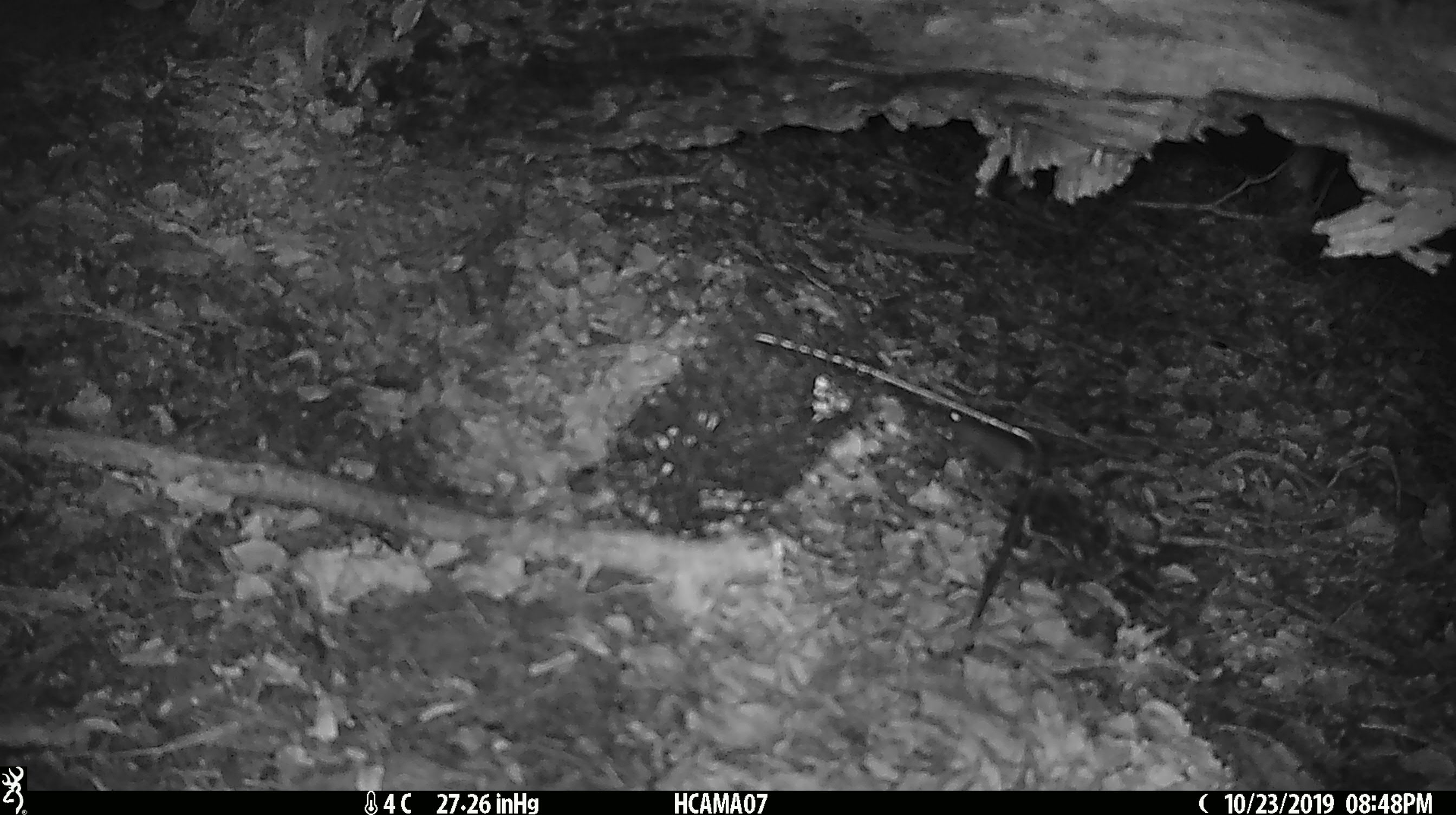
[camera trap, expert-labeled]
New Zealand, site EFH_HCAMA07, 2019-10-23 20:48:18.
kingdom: Animalia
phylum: Chordata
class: Mammalia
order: Rodentia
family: Muridae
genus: Mus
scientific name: Mus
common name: mouse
Mouse (Mus).